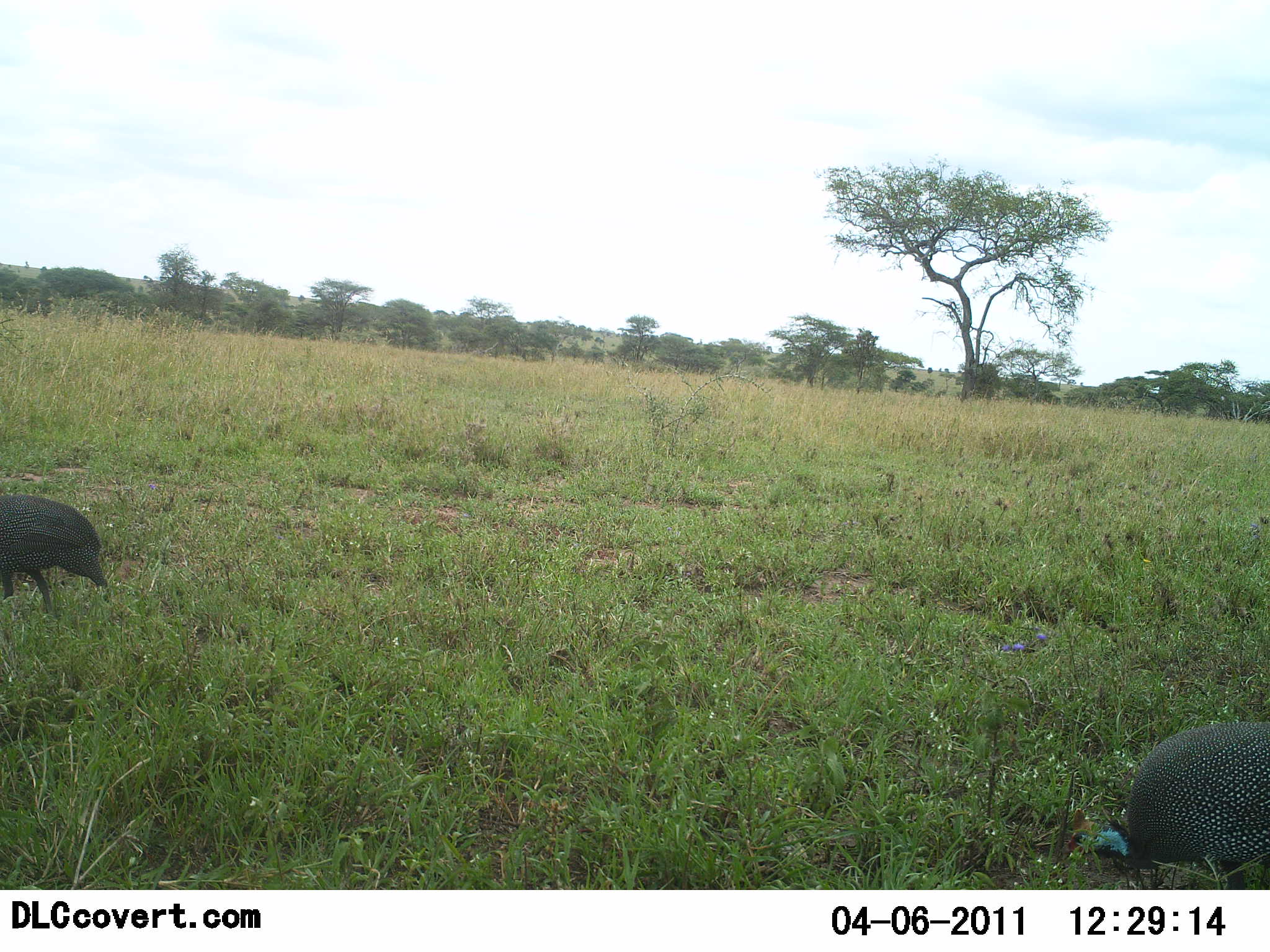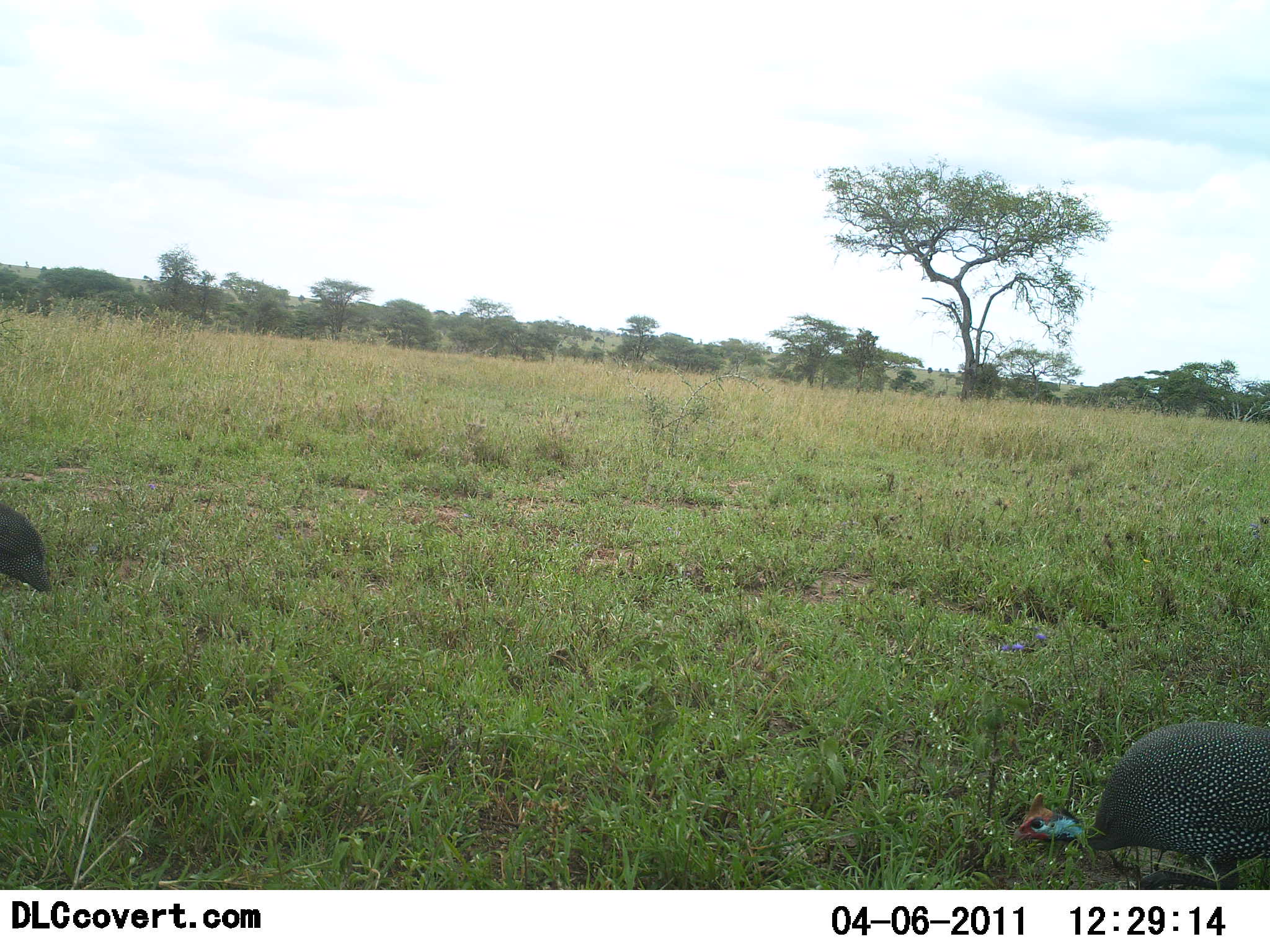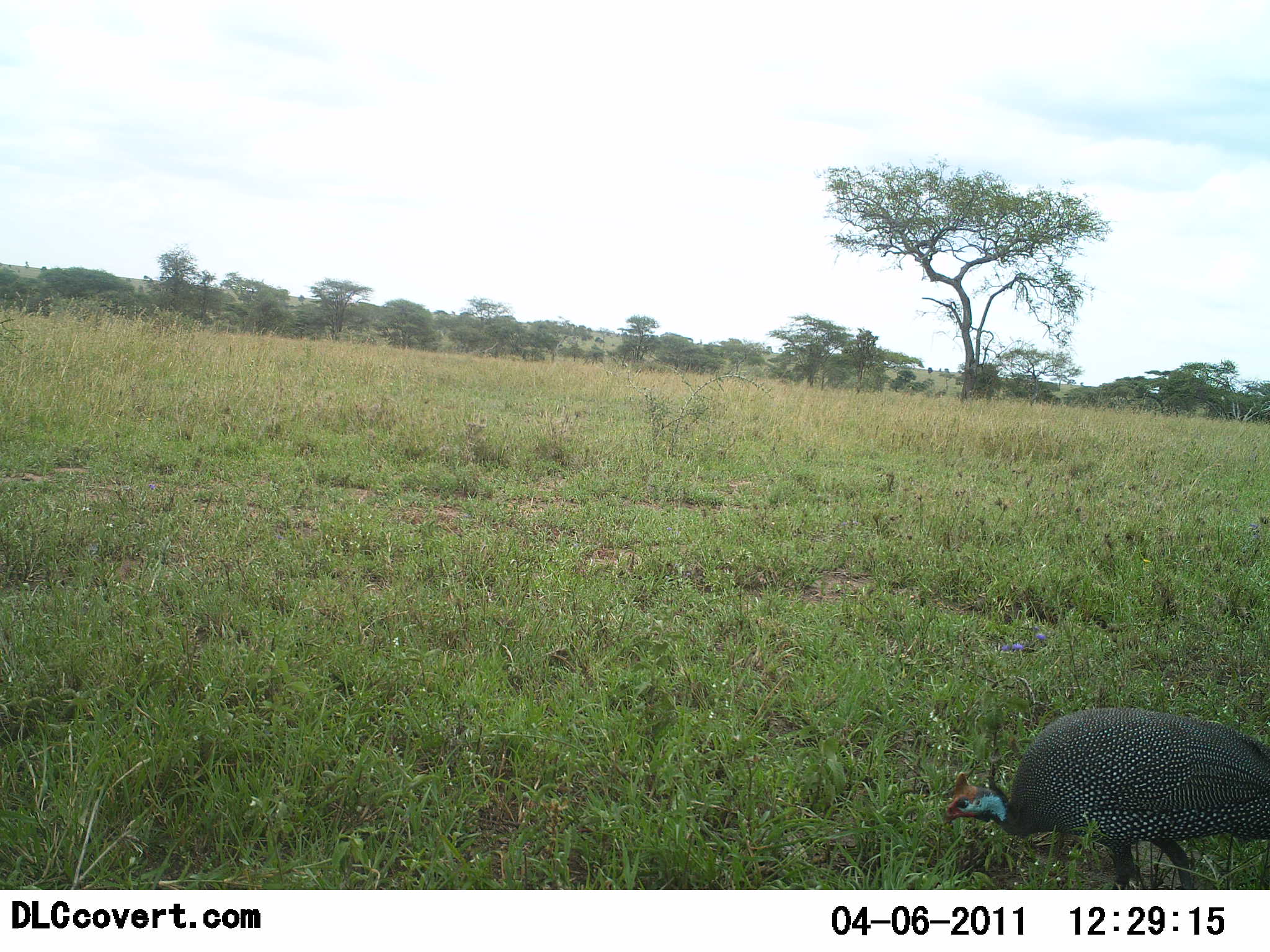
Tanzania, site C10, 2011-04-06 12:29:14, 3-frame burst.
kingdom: Animalia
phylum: Chordata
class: Aves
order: Galliformes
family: Numididae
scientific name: Numididae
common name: guinea fowl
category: guineafowl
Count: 2.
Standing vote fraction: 15%.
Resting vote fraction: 0%.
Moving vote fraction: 62%.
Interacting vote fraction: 0%.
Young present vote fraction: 0%.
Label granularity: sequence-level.